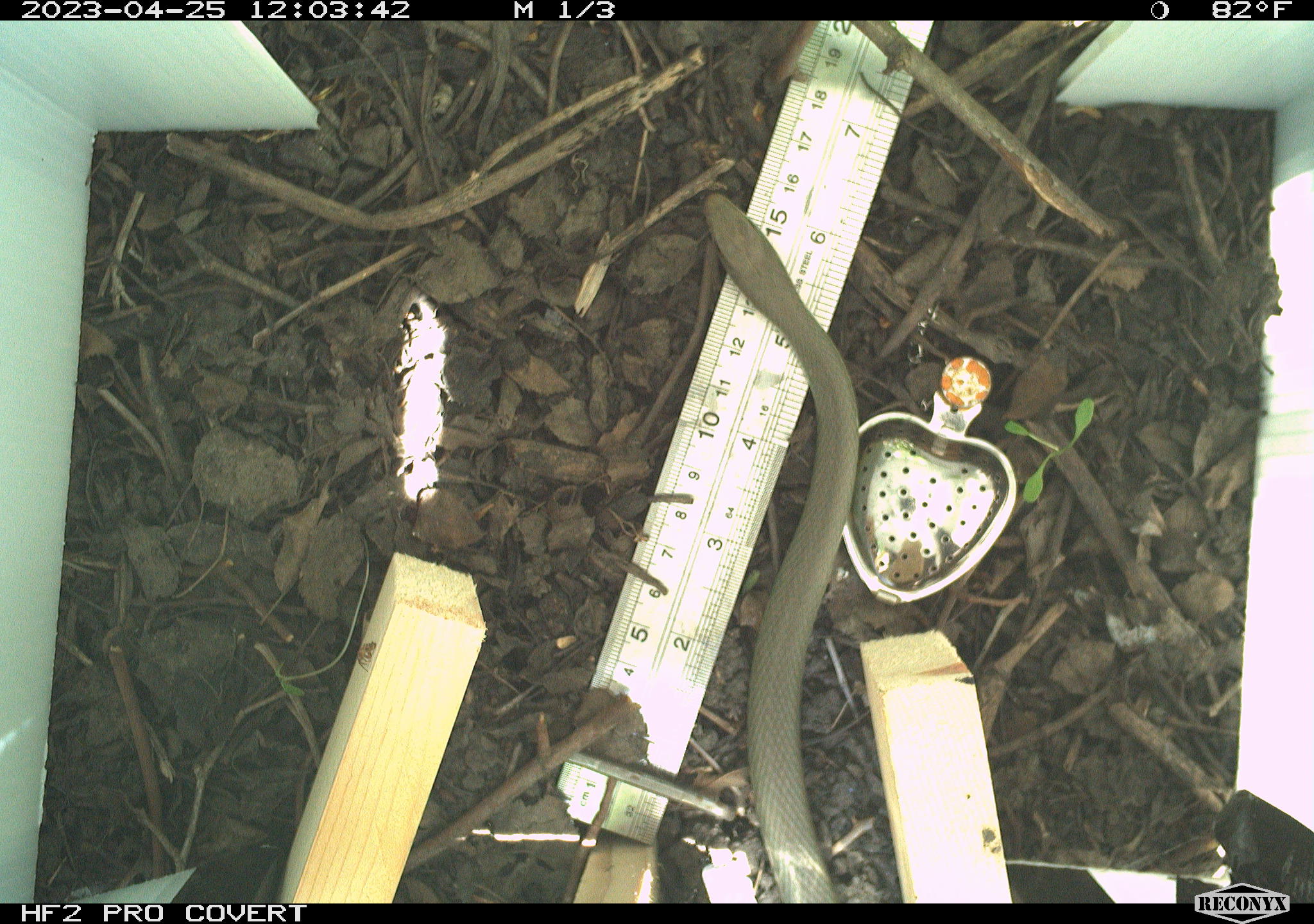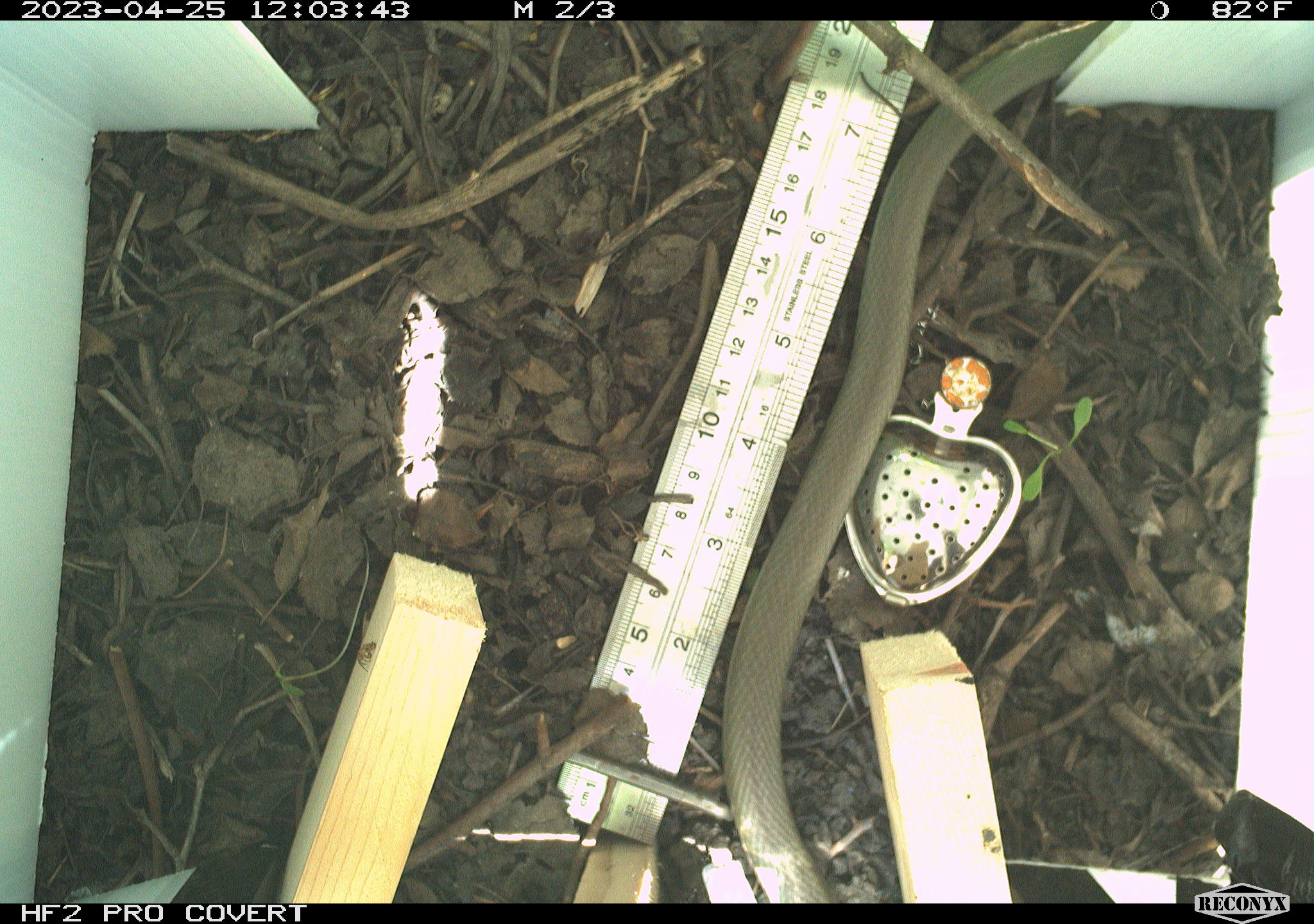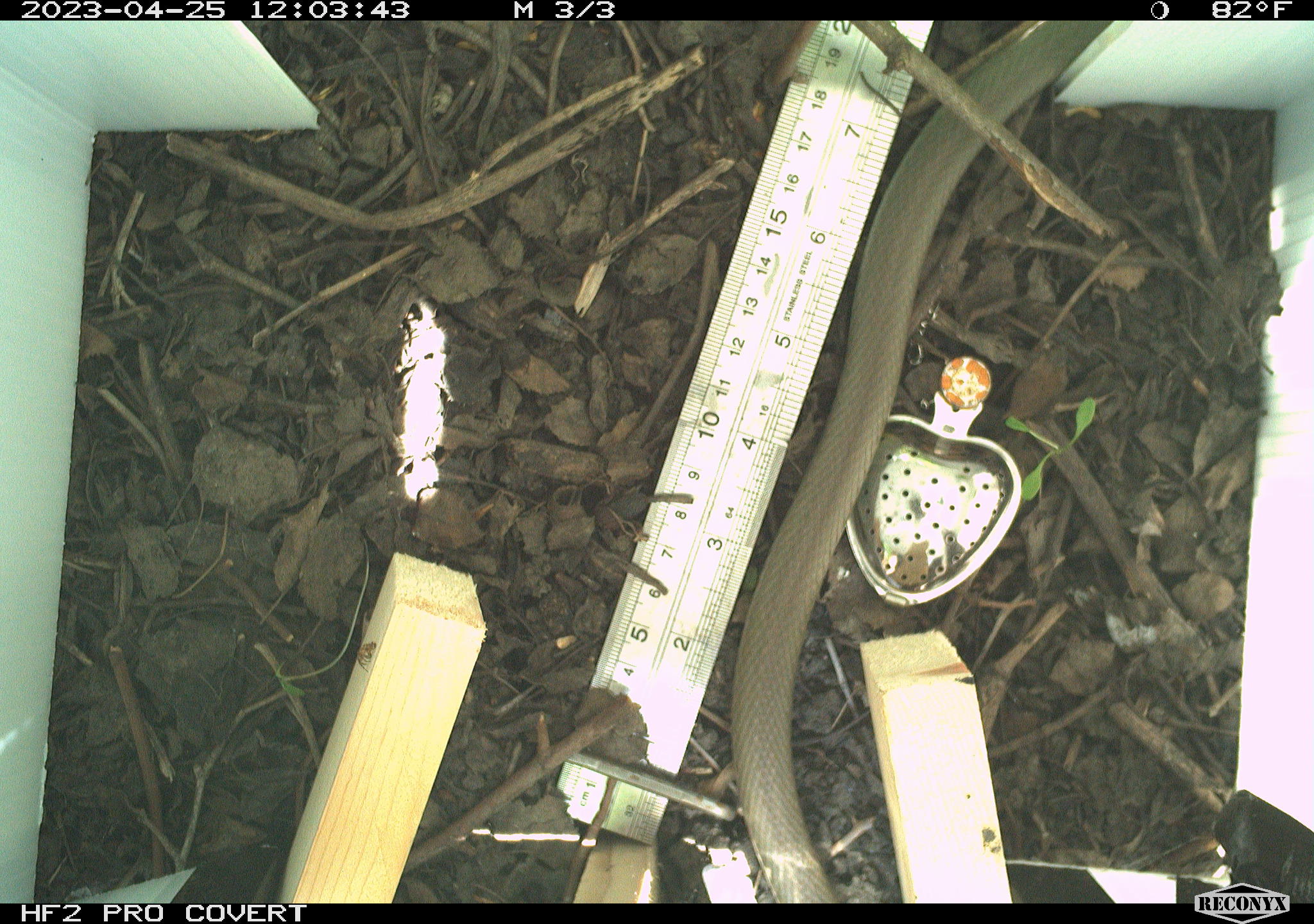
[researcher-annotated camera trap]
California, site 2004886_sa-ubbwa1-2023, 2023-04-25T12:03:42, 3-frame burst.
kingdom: Animalia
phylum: Chordata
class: Reptilia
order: Squamata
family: Colubridae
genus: Coluber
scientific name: Coluber constrictor mormon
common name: western yellow-bellied racer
Western yellow-bellied racer (Coluber constrictor mormon).